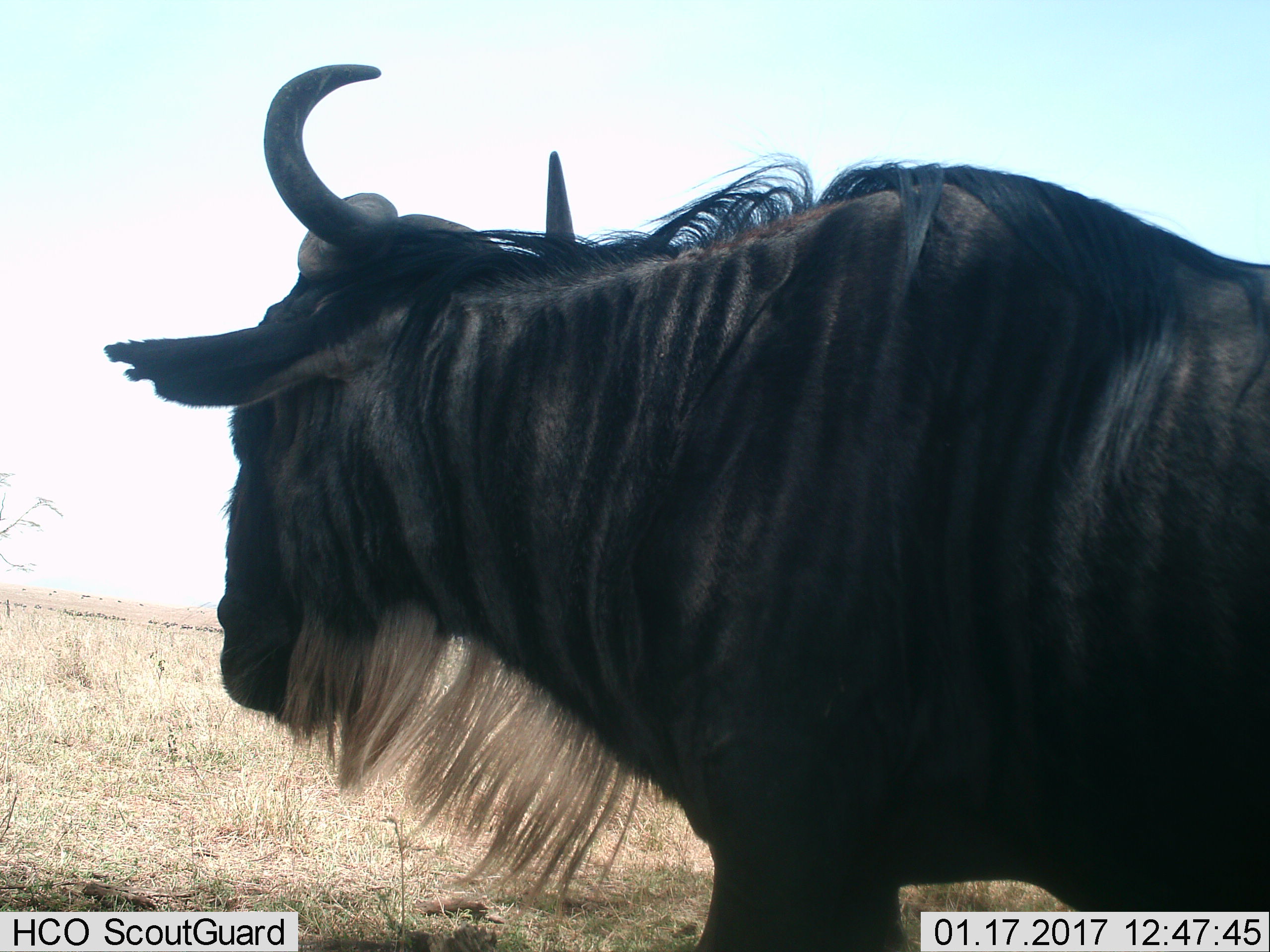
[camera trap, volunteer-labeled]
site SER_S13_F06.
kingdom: Animalia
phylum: Chordata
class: Mammalia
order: Artiodactyla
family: Bovidae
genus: Connochaetes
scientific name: Connochaetes taurinus taurinus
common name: blue wildebeest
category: wildebeestblue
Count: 1.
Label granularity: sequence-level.